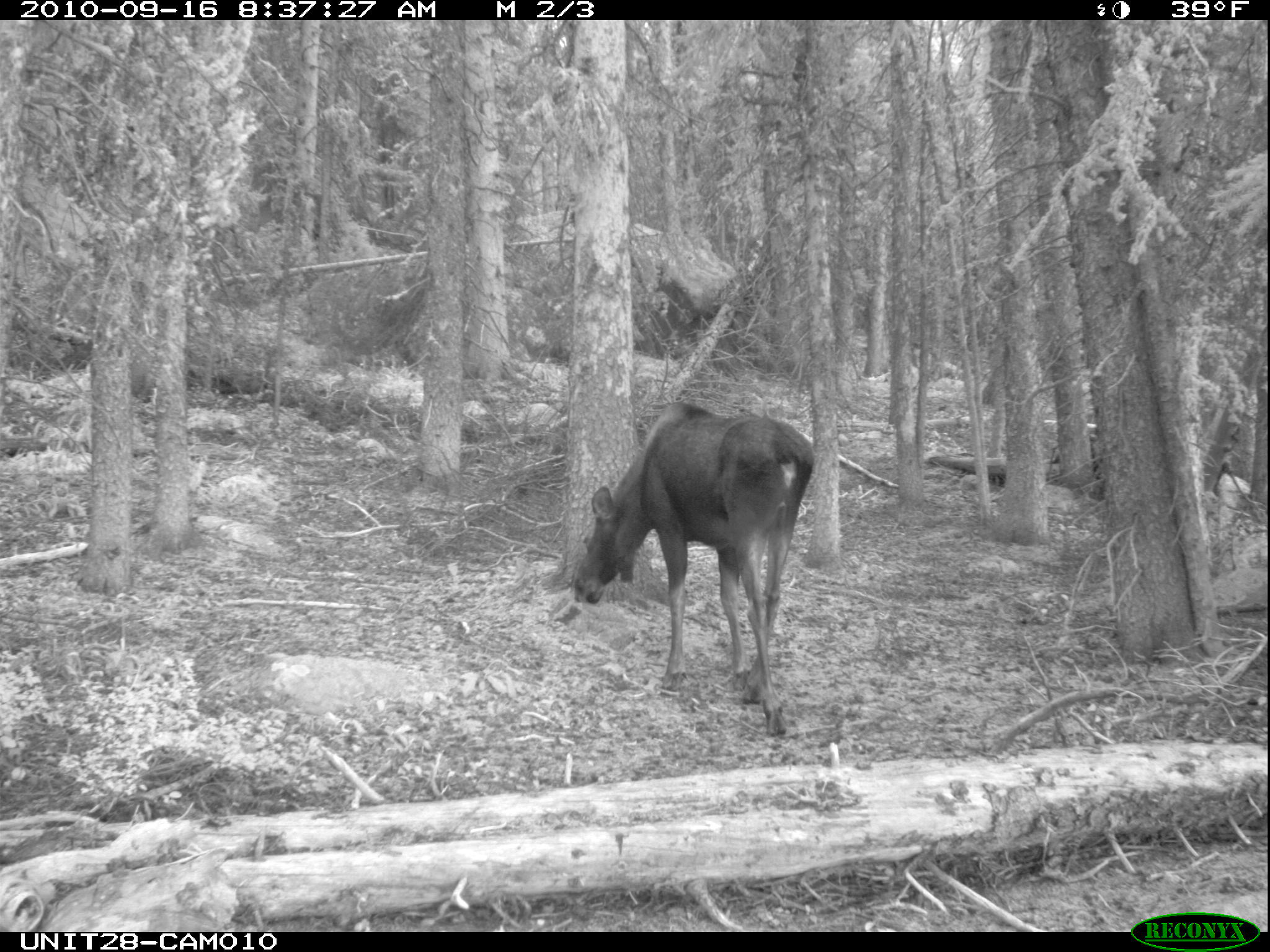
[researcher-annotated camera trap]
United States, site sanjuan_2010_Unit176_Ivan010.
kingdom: Animalia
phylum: Chordata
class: Mammalia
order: Artiodactyla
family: Cervidae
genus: Alces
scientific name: Alces alces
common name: moose